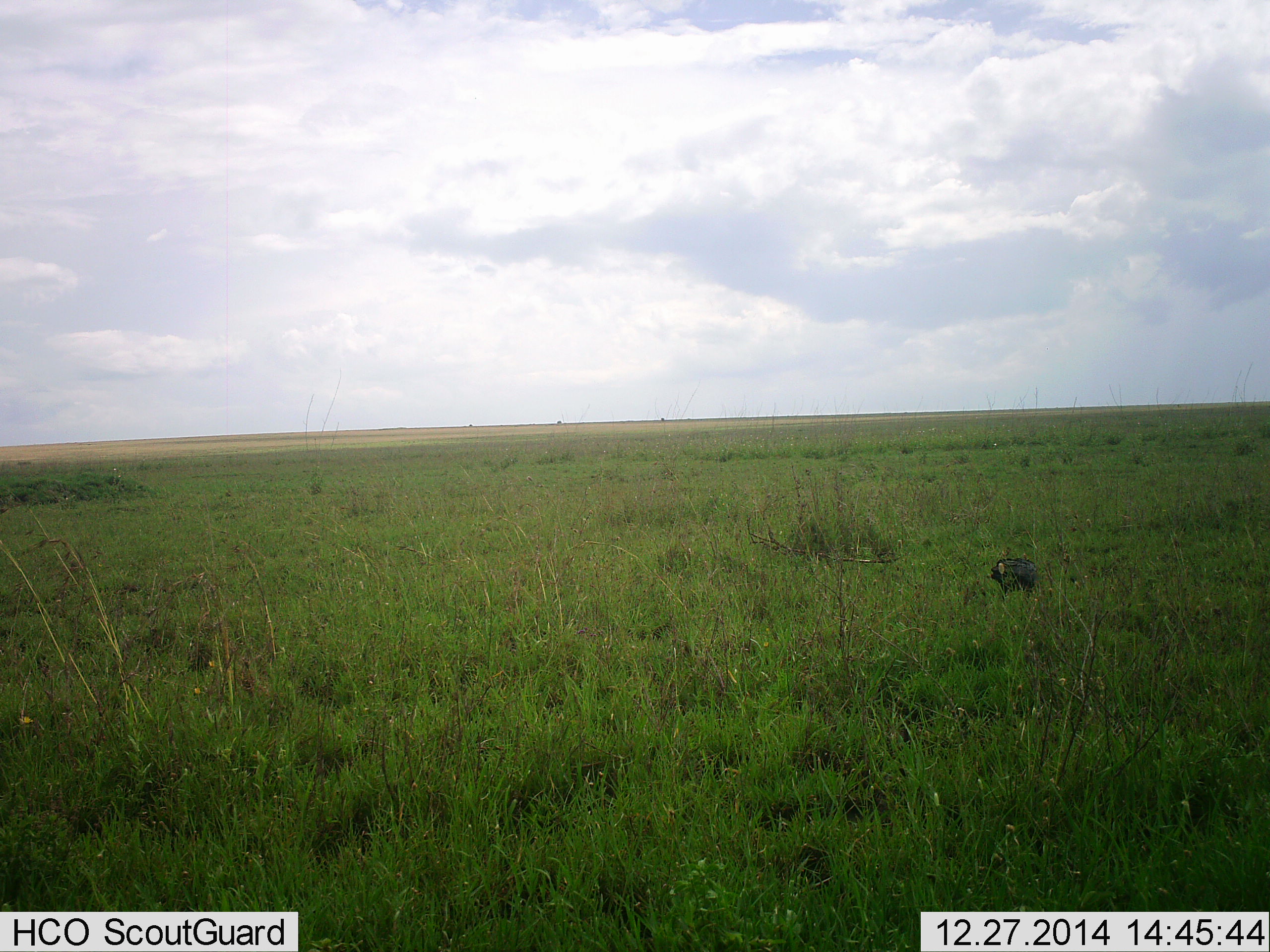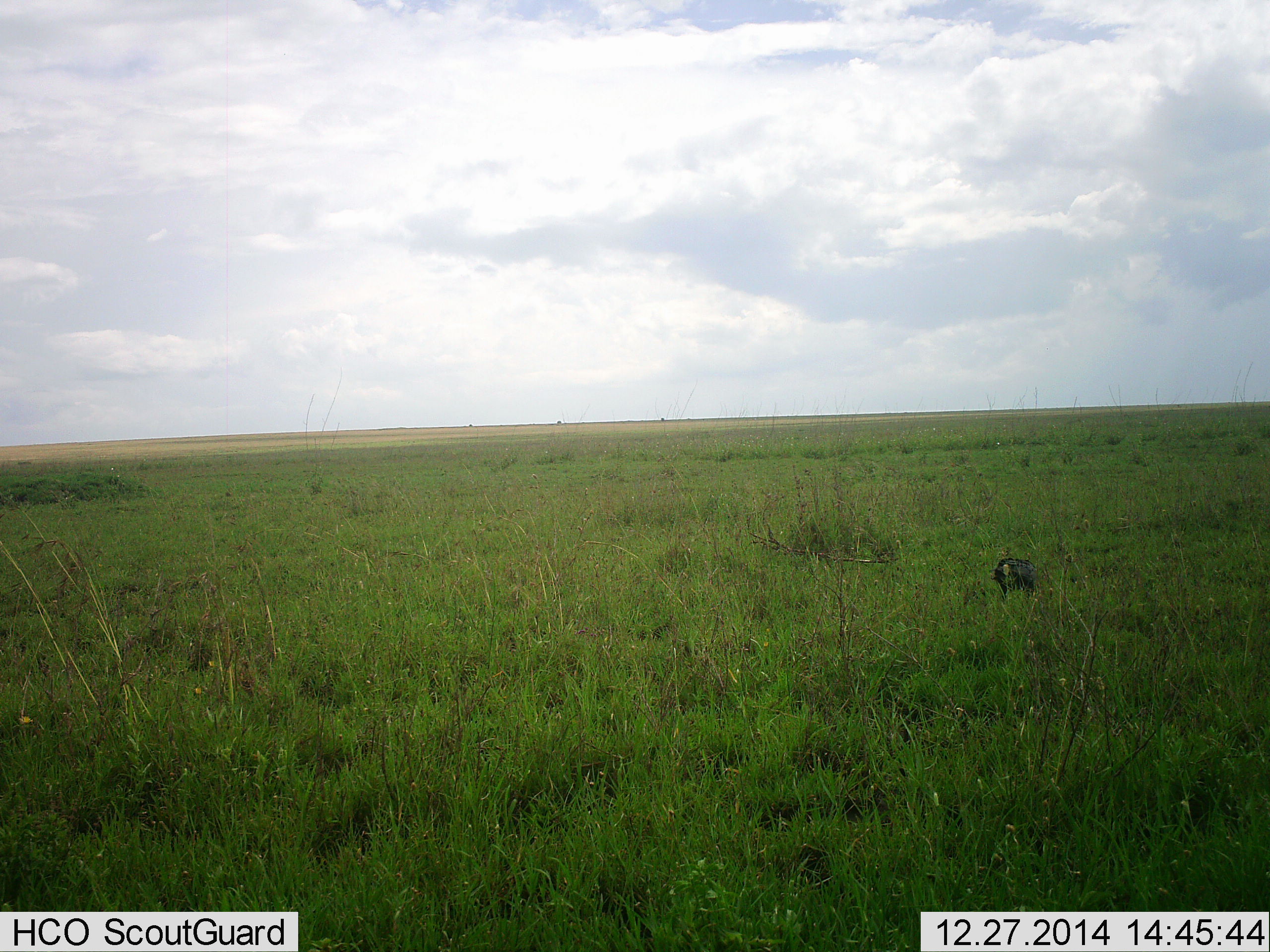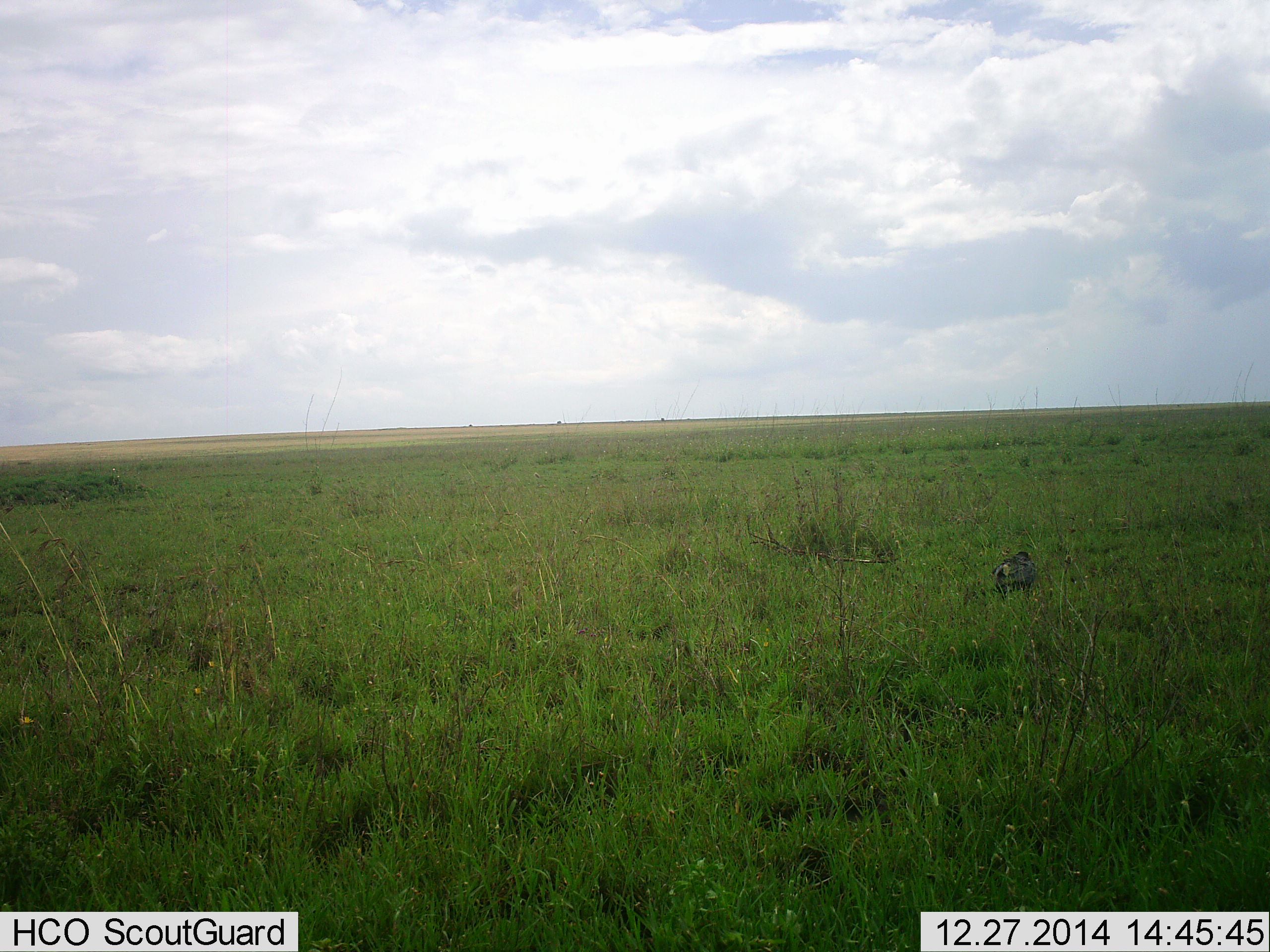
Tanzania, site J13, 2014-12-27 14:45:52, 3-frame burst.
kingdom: Animalia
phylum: Chordata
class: Aves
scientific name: Aves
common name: bird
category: otherbird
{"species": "otherbird (bird) (Aves)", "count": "1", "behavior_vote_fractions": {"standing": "100%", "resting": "0%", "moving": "0%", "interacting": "14%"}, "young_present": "0%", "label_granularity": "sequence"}